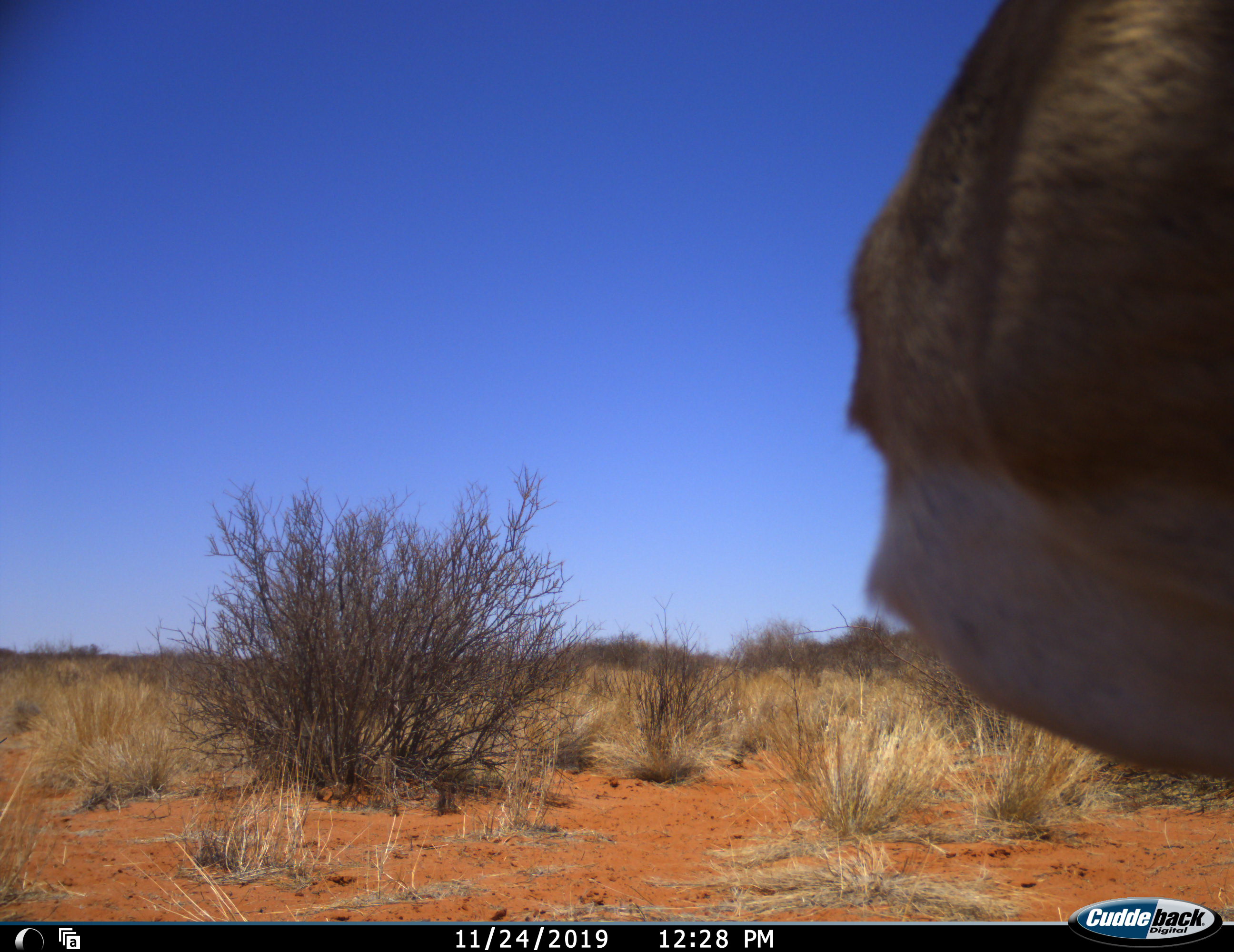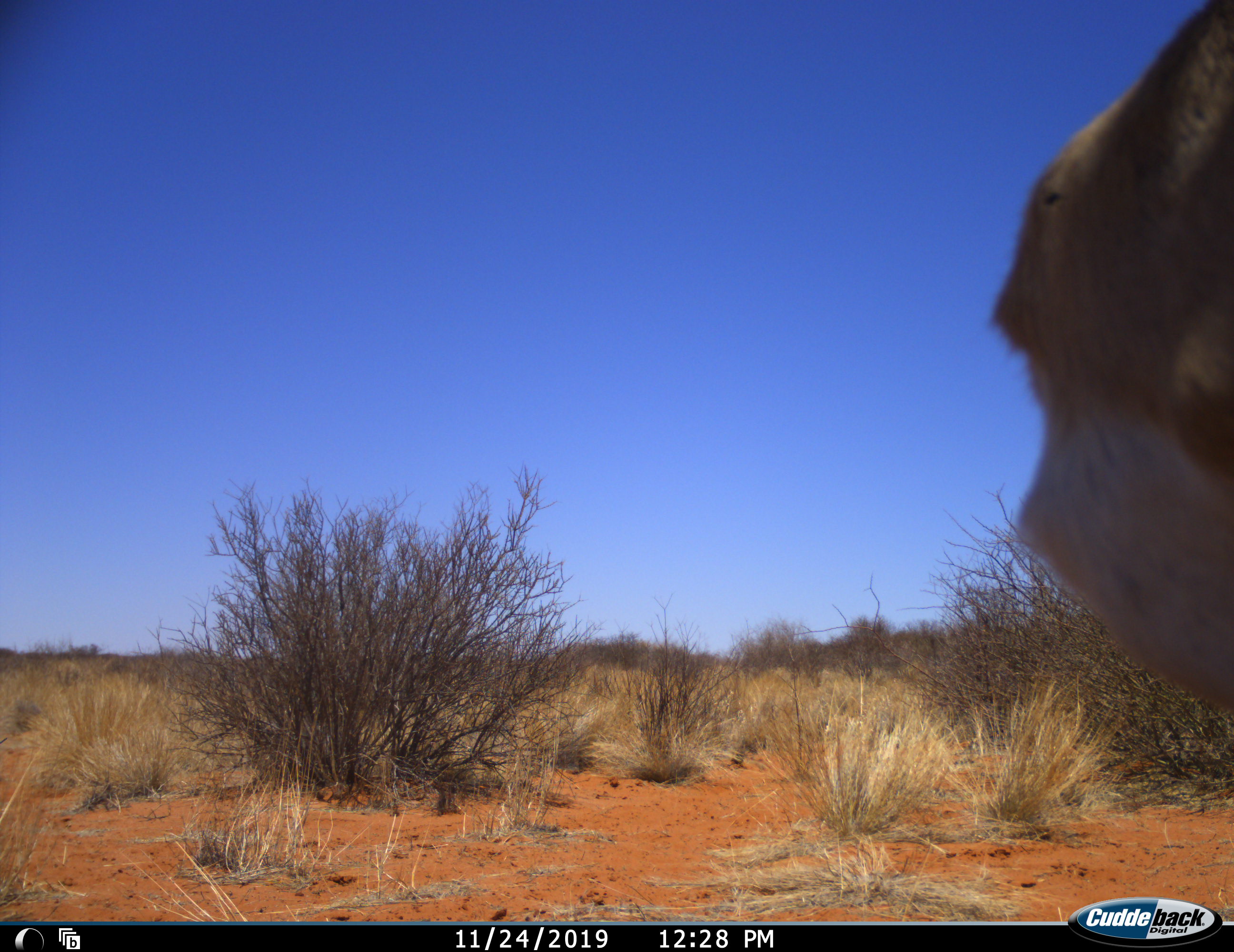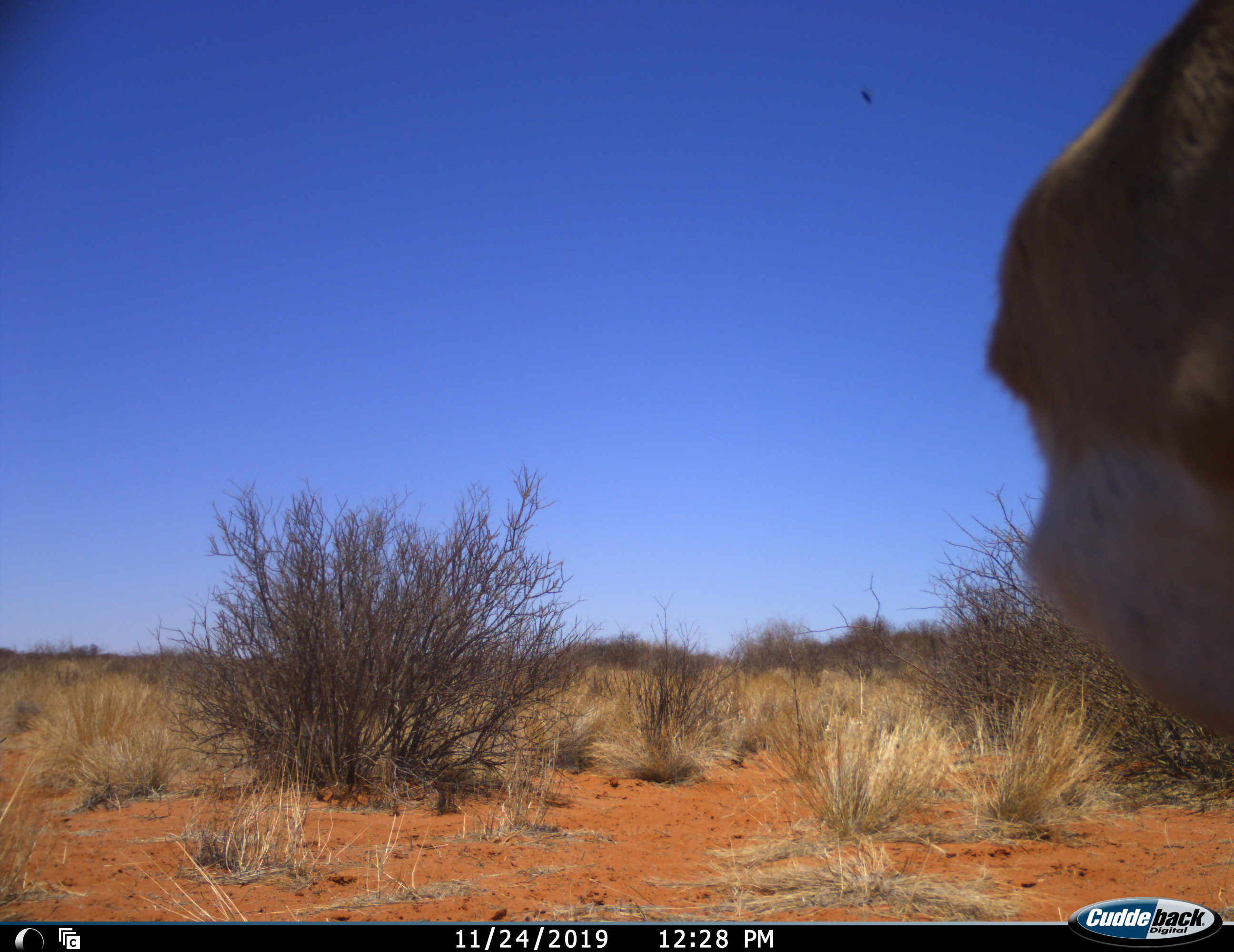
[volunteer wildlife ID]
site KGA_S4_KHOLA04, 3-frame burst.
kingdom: Animalia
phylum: Chordata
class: Mammalia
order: Artiodactyla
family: Bovidae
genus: Antidorcas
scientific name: Antidorcas marsupialis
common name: springbok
Springbok (Antidorcas marsupialis), count 1. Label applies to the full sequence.